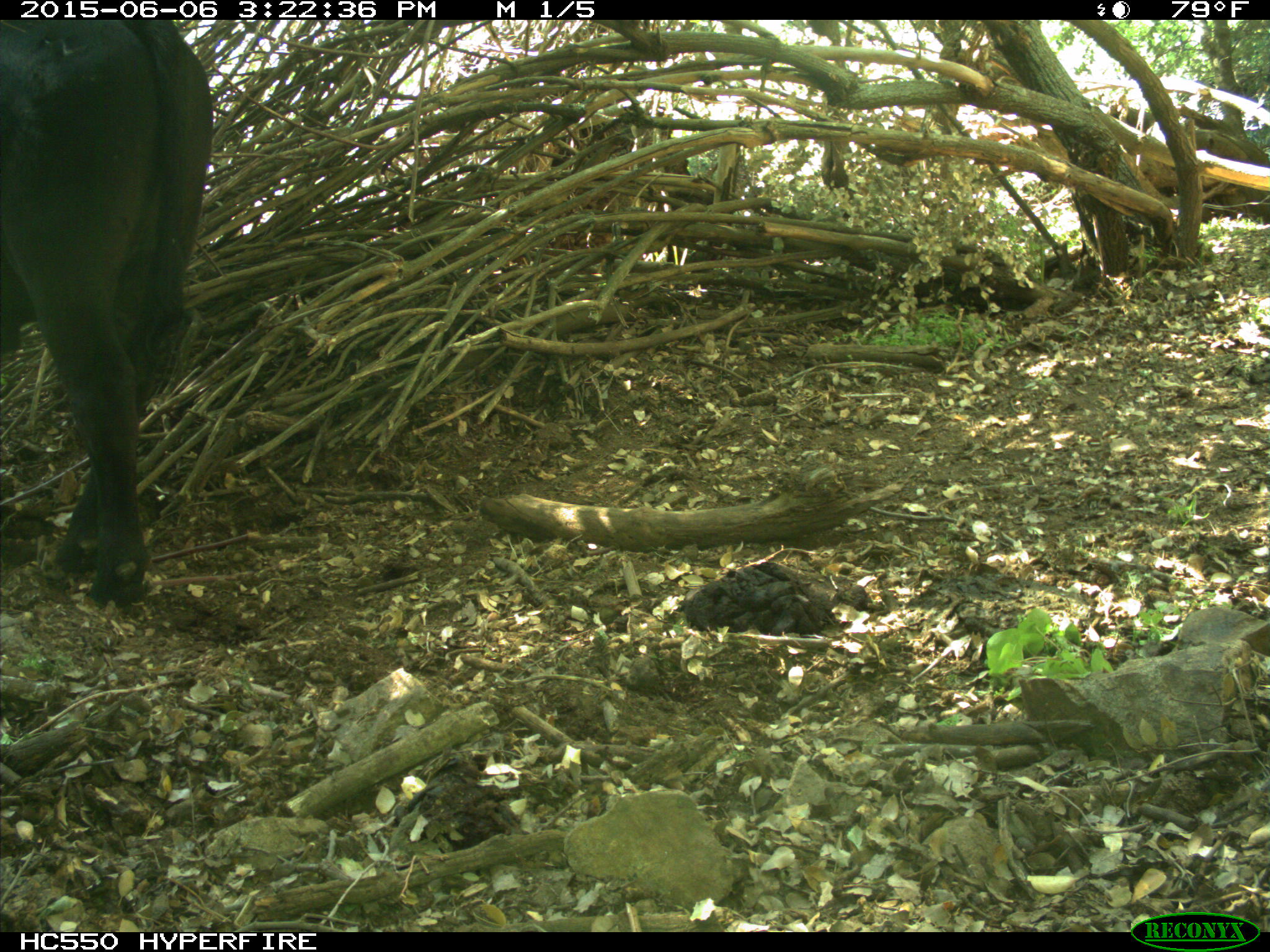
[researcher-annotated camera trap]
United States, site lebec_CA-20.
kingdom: Animalia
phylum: Chordata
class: Mammalia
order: Artiodactyla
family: Bovidae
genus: Bos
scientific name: Bos taurus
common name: domestic cow